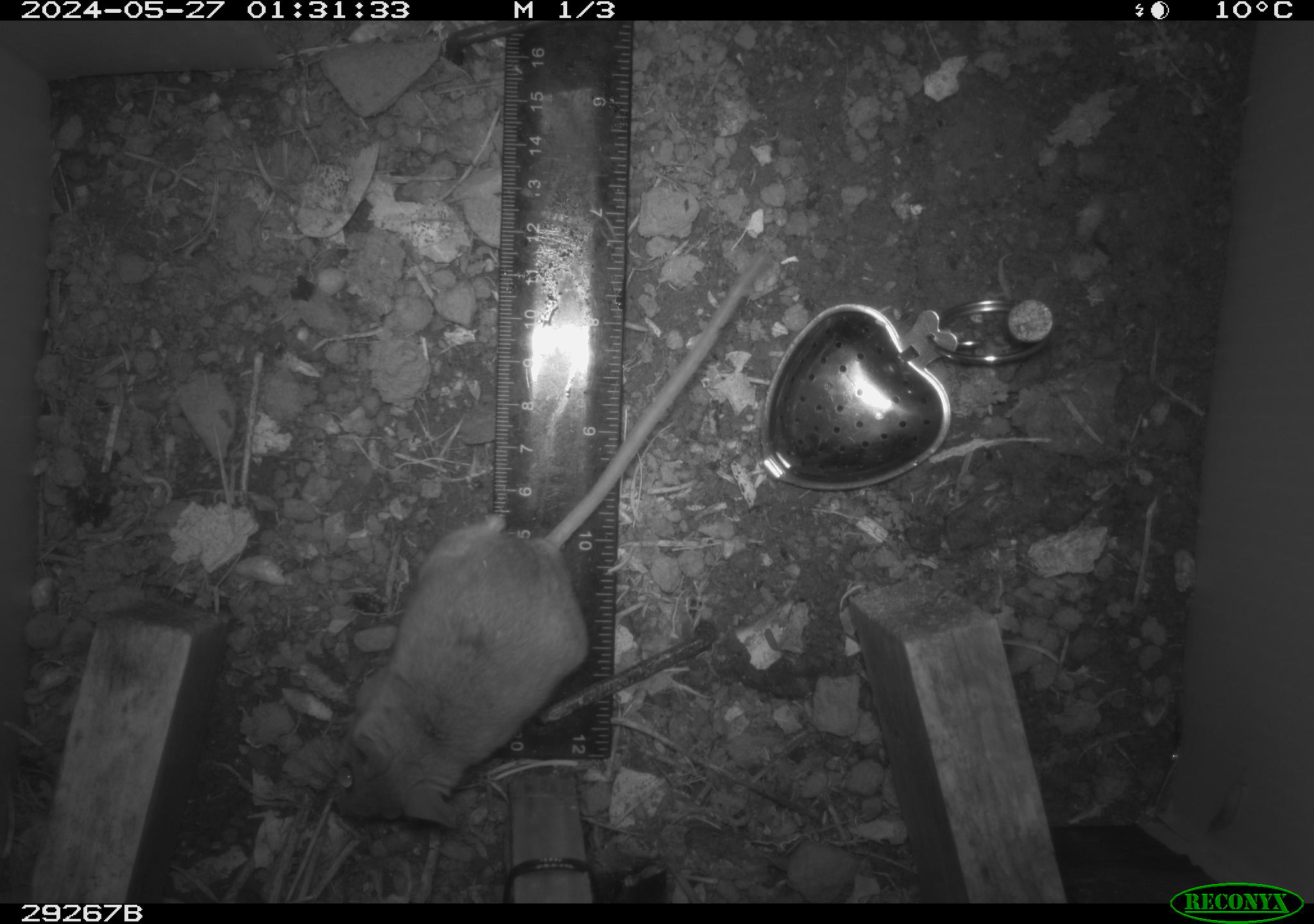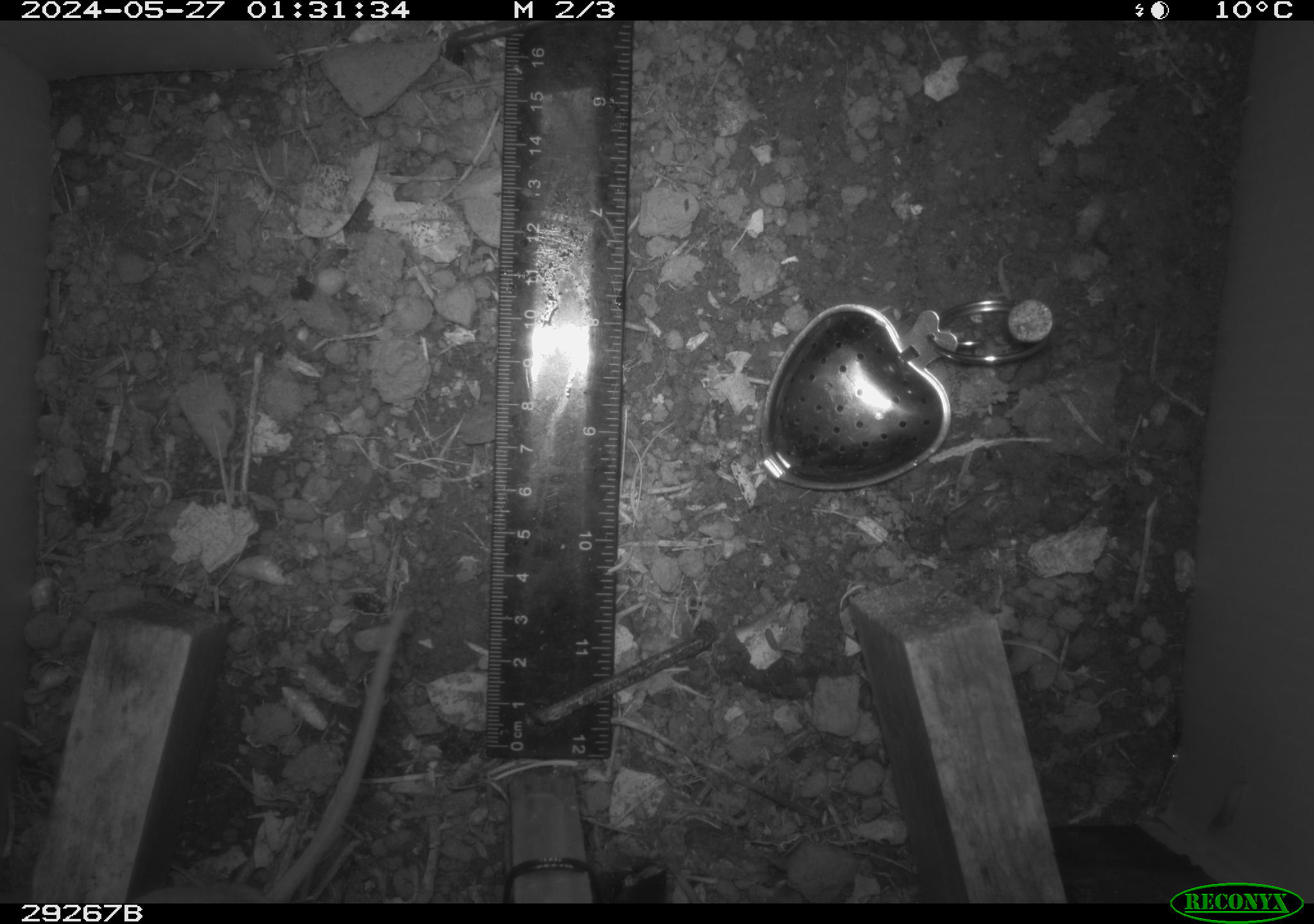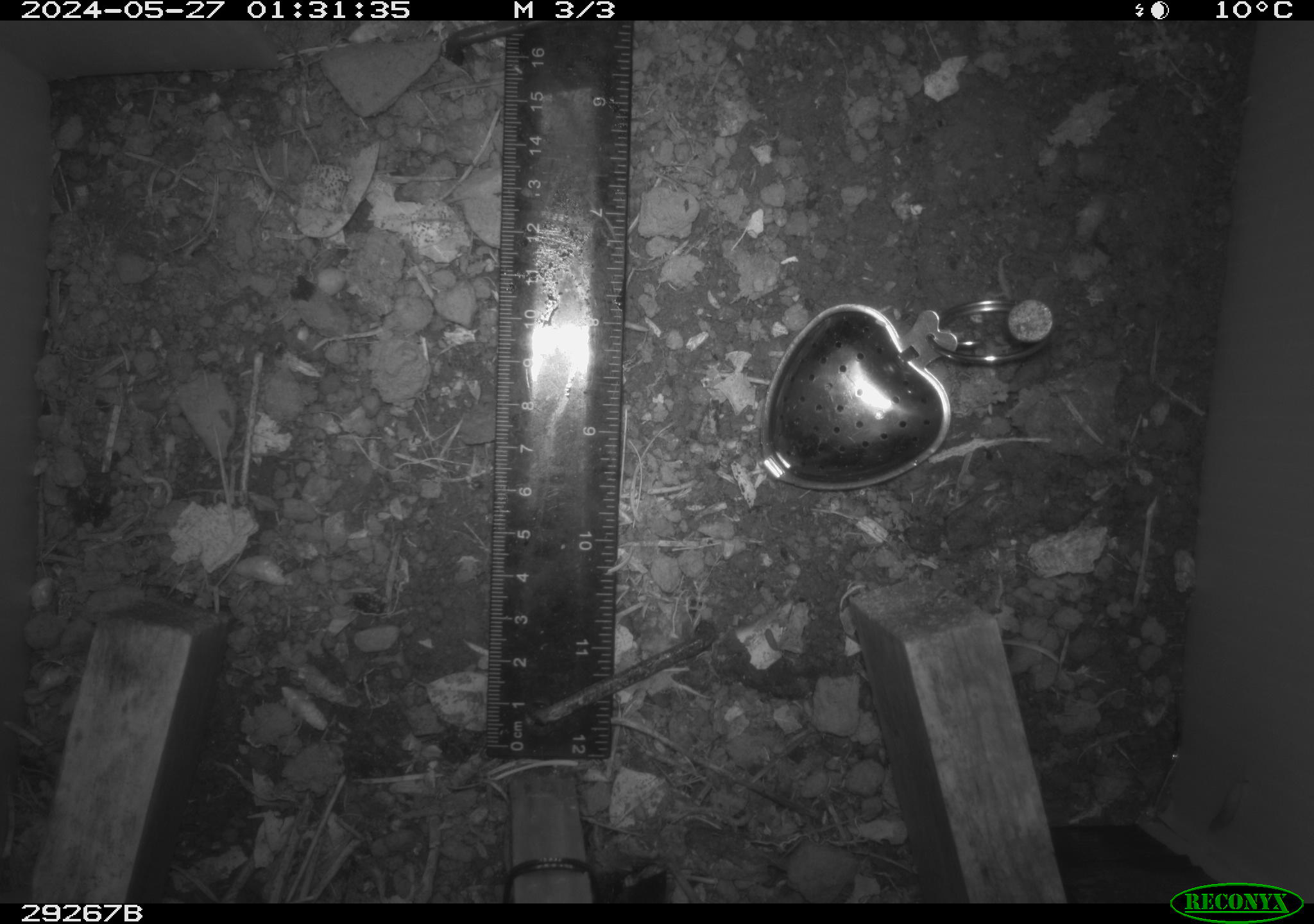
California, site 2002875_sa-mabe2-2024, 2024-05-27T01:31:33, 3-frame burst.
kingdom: Animalia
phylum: Chordata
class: Mammalia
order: Rodentia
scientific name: Rodentia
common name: mouse species